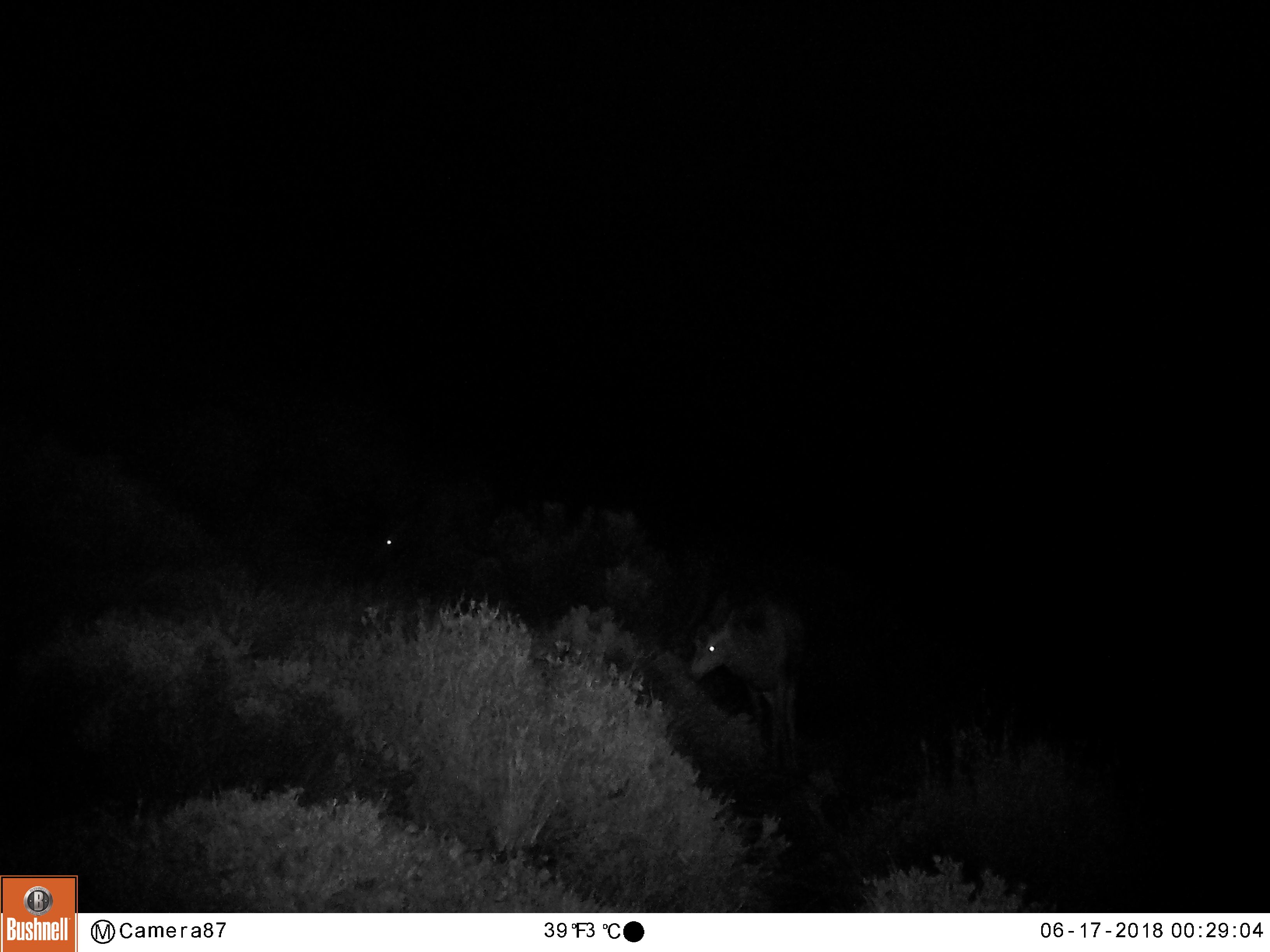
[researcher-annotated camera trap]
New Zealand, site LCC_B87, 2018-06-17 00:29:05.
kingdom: Animalia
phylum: Chordata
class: Mammalia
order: Artiodactyla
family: Cervidae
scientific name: Cervidae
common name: deer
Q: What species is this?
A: Deer (Cervidae).